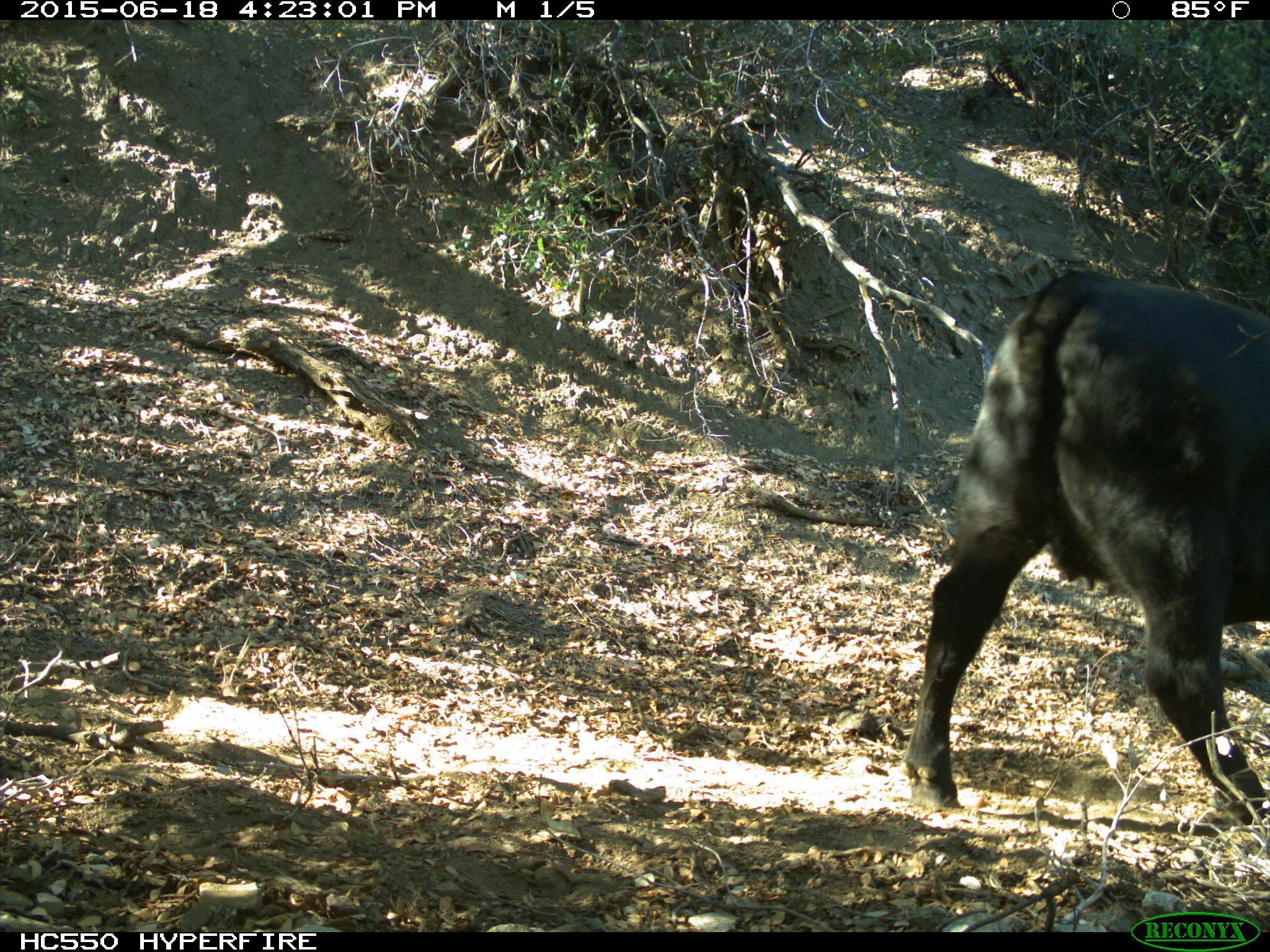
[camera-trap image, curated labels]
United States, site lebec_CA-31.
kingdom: Animalia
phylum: Chordata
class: Mammalia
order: Artiodactyla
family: Bovidae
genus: Bos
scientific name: Bos taurus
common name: domestic cow